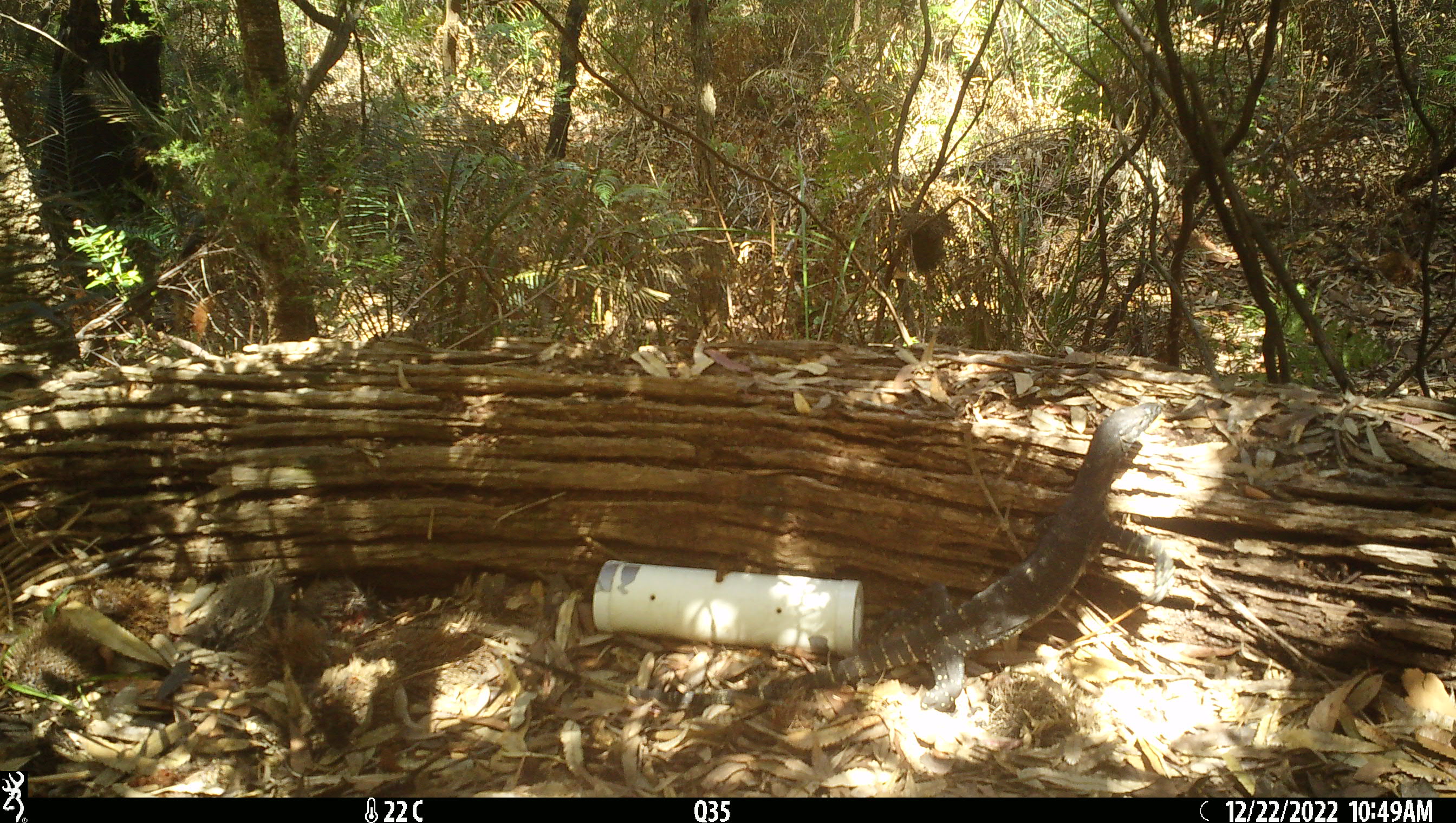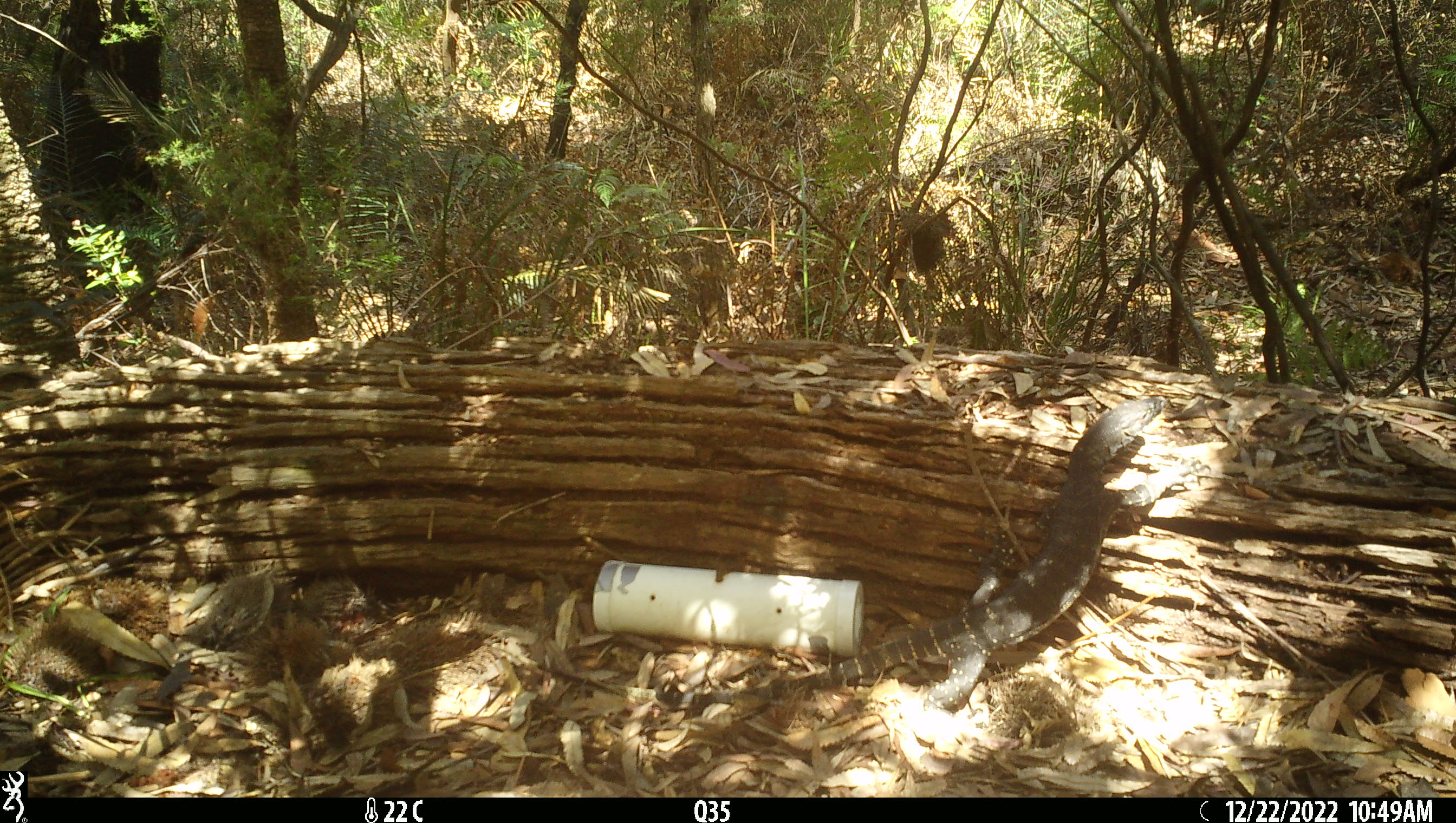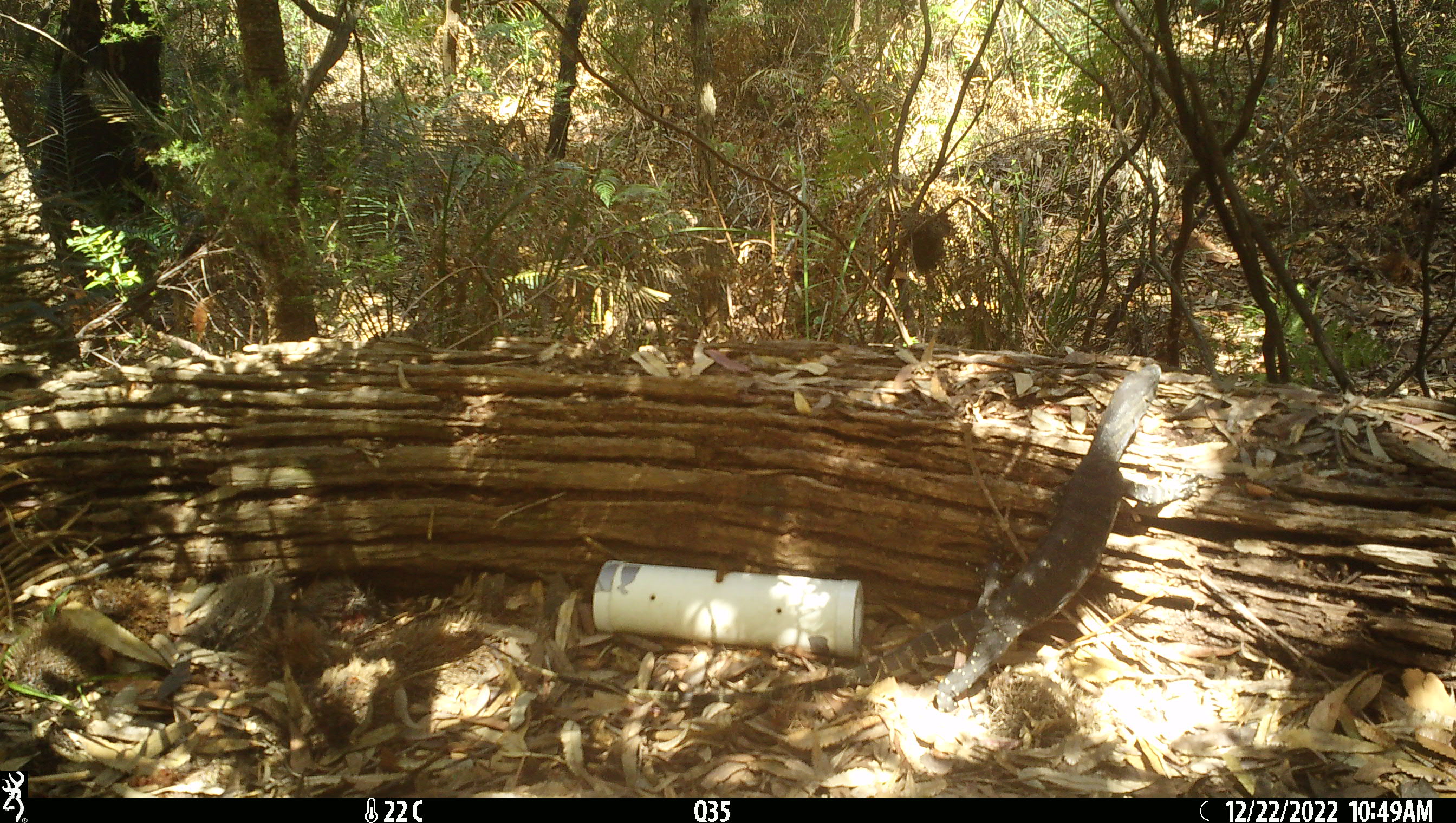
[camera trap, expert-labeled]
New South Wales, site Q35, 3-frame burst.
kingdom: Animalia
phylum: Chordata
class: Reptilia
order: Squamata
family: Varanidae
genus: Varanus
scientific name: Varanus varius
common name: lace monitor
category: goanna